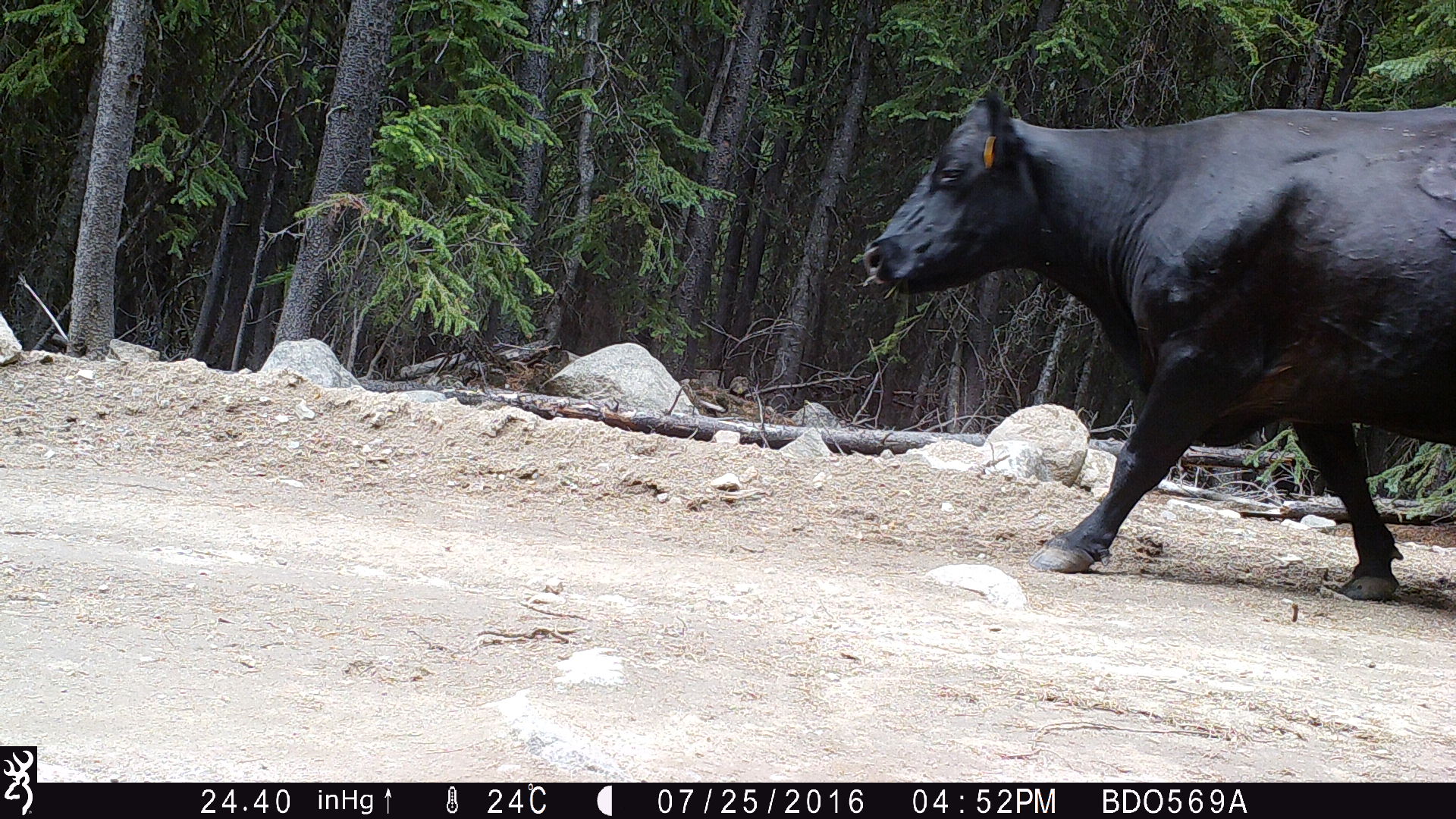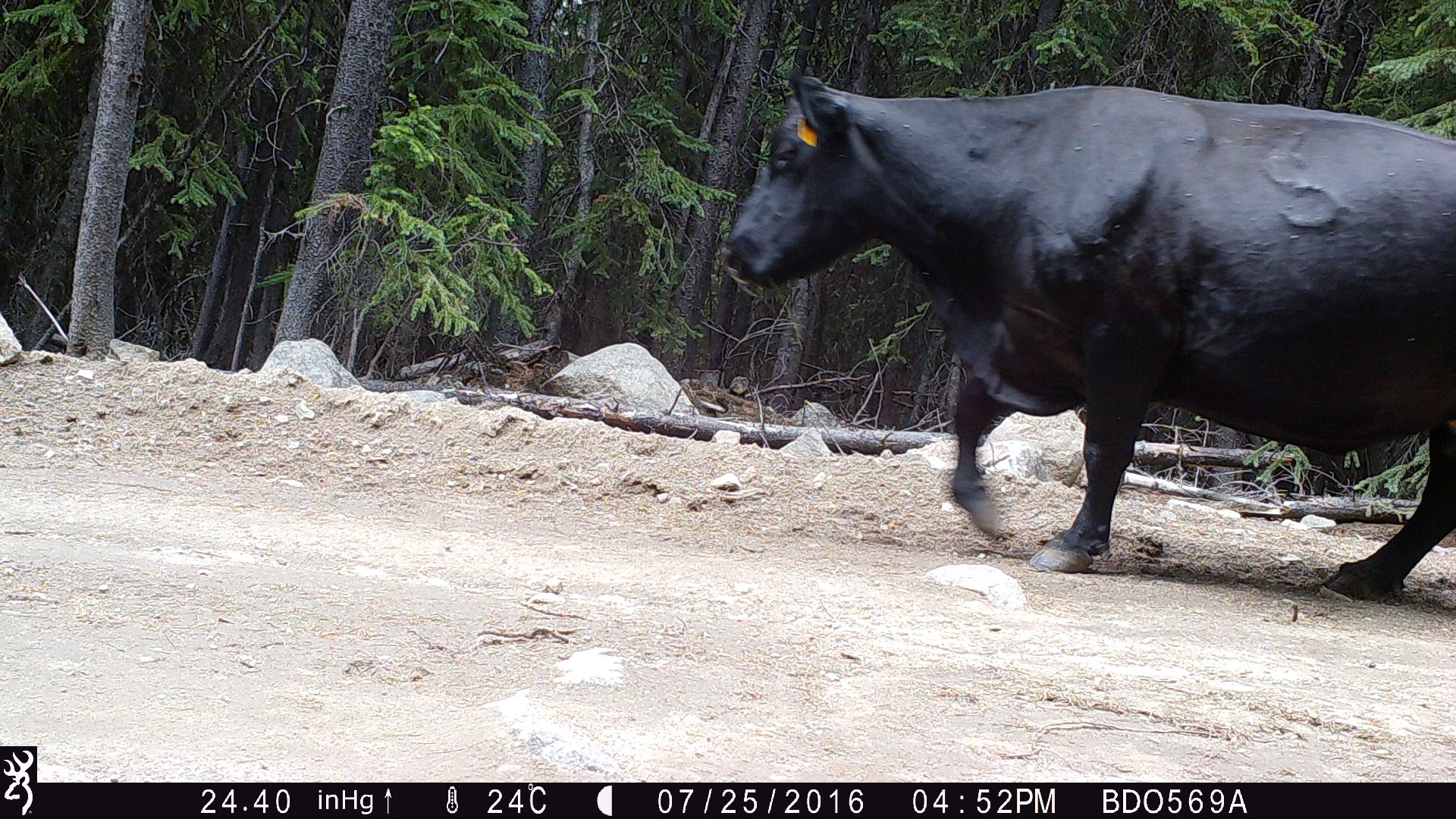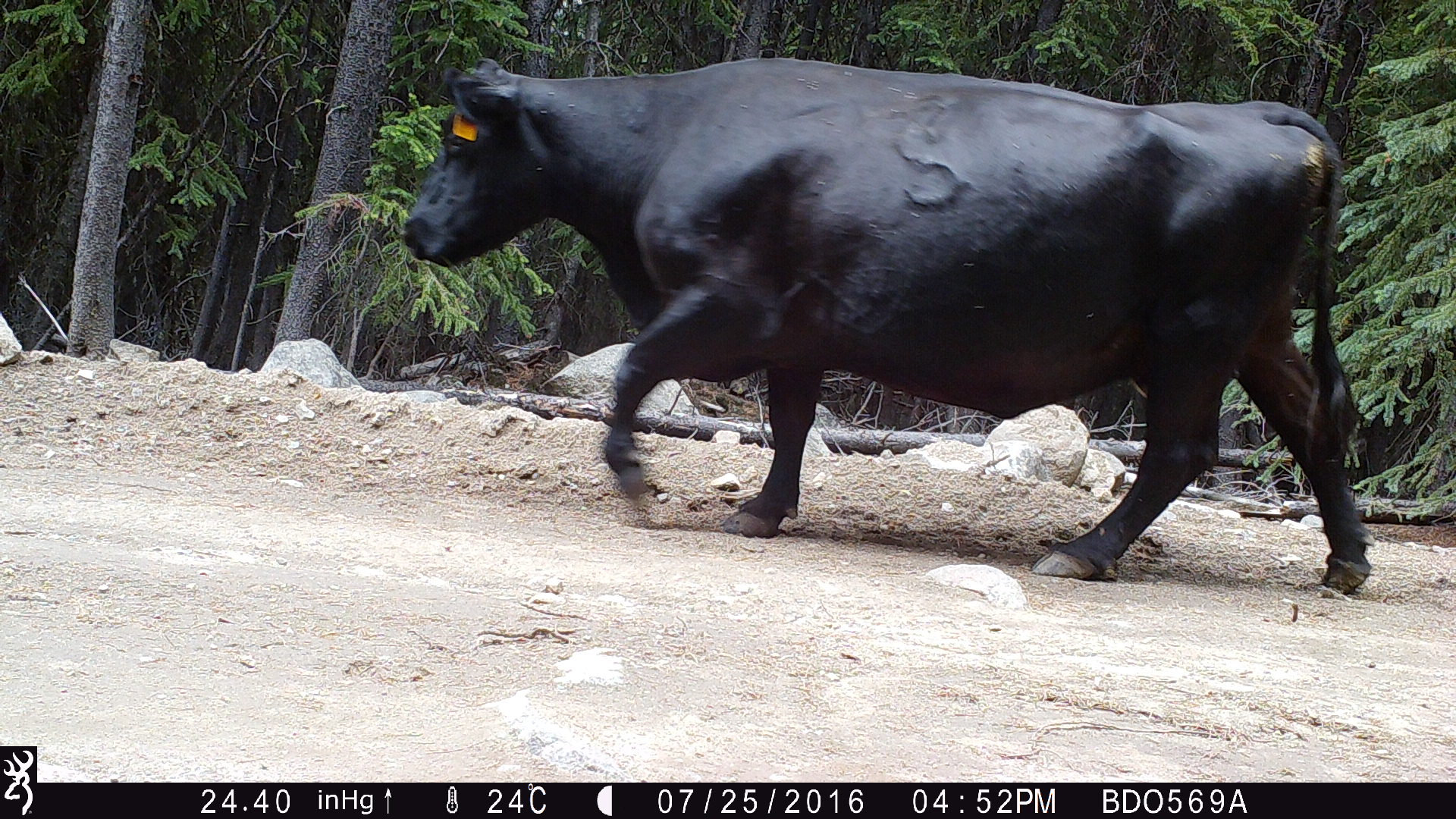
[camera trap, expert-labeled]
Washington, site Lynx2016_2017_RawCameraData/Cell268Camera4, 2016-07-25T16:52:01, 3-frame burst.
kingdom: Animalia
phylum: Chordata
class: Mammalia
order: Artiodactyla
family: Bovidae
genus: Bos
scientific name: Bos taurus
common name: domestic cattle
Domestic cattle (Bos taurus). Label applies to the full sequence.